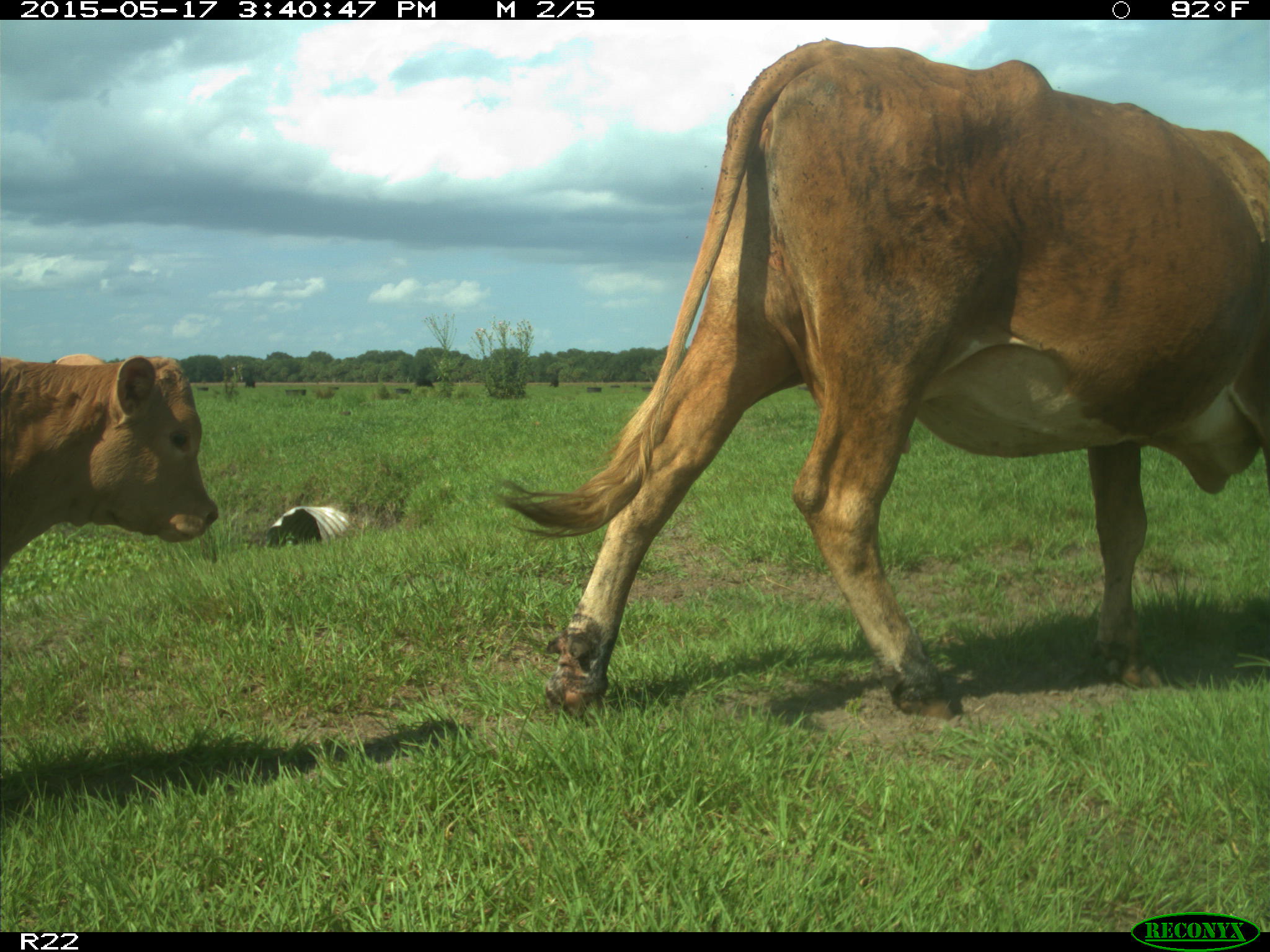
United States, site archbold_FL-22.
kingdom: Animalia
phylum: Chordata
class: Mammalia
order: Artiodactyla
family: Bovidae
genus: Bos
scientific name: Bos taurus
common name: domestic cow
Bos taurus (domestic cow).